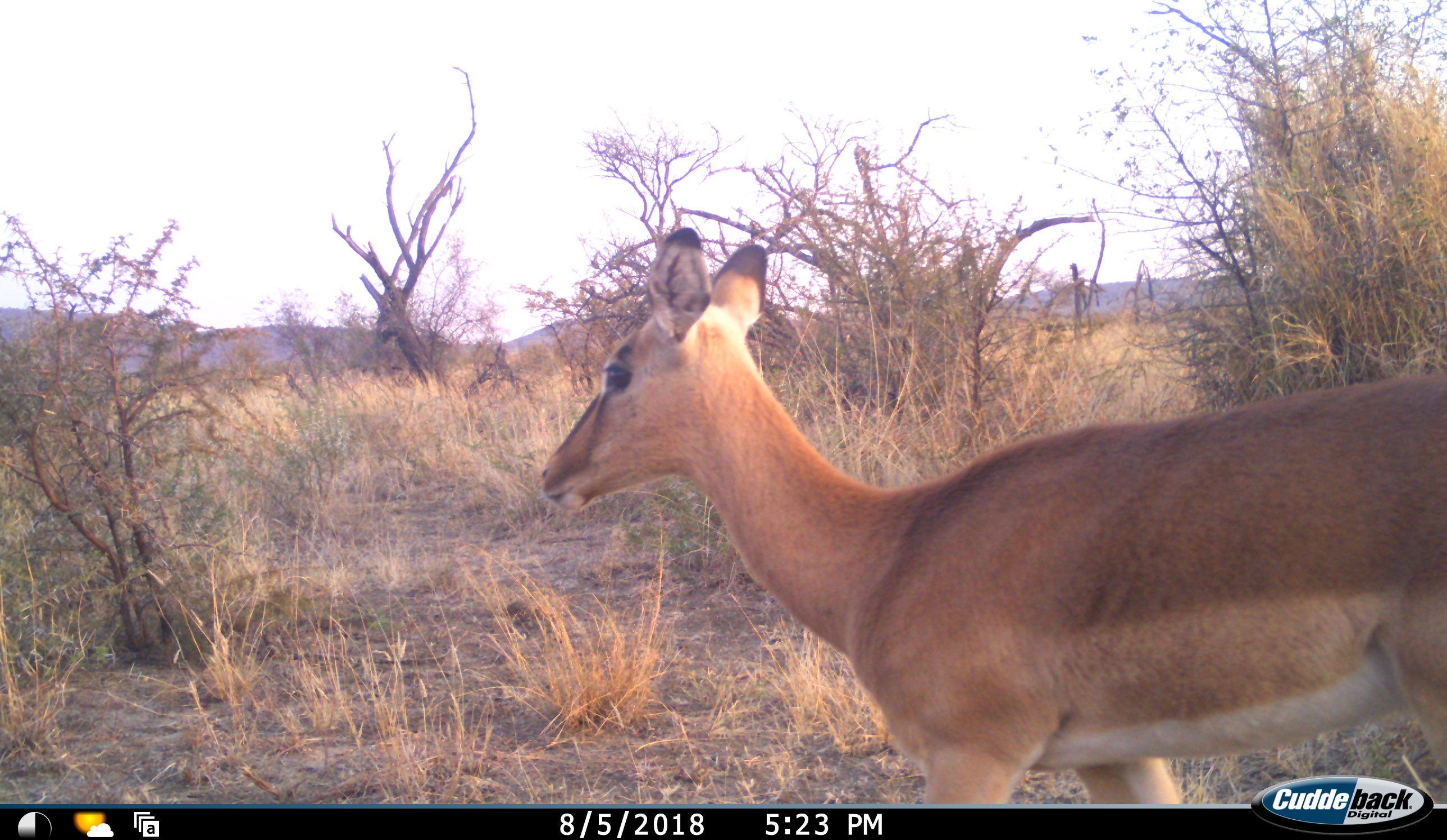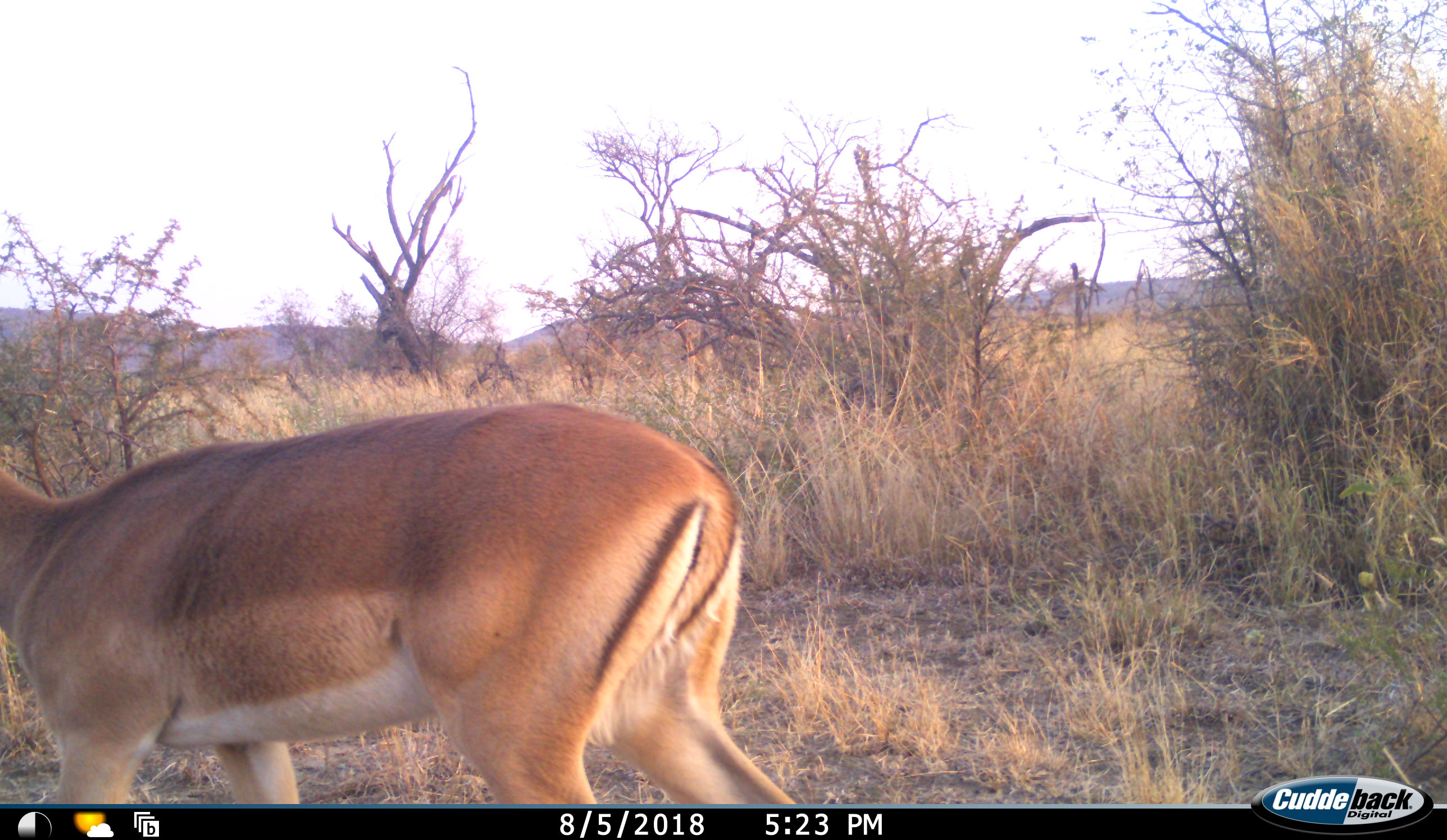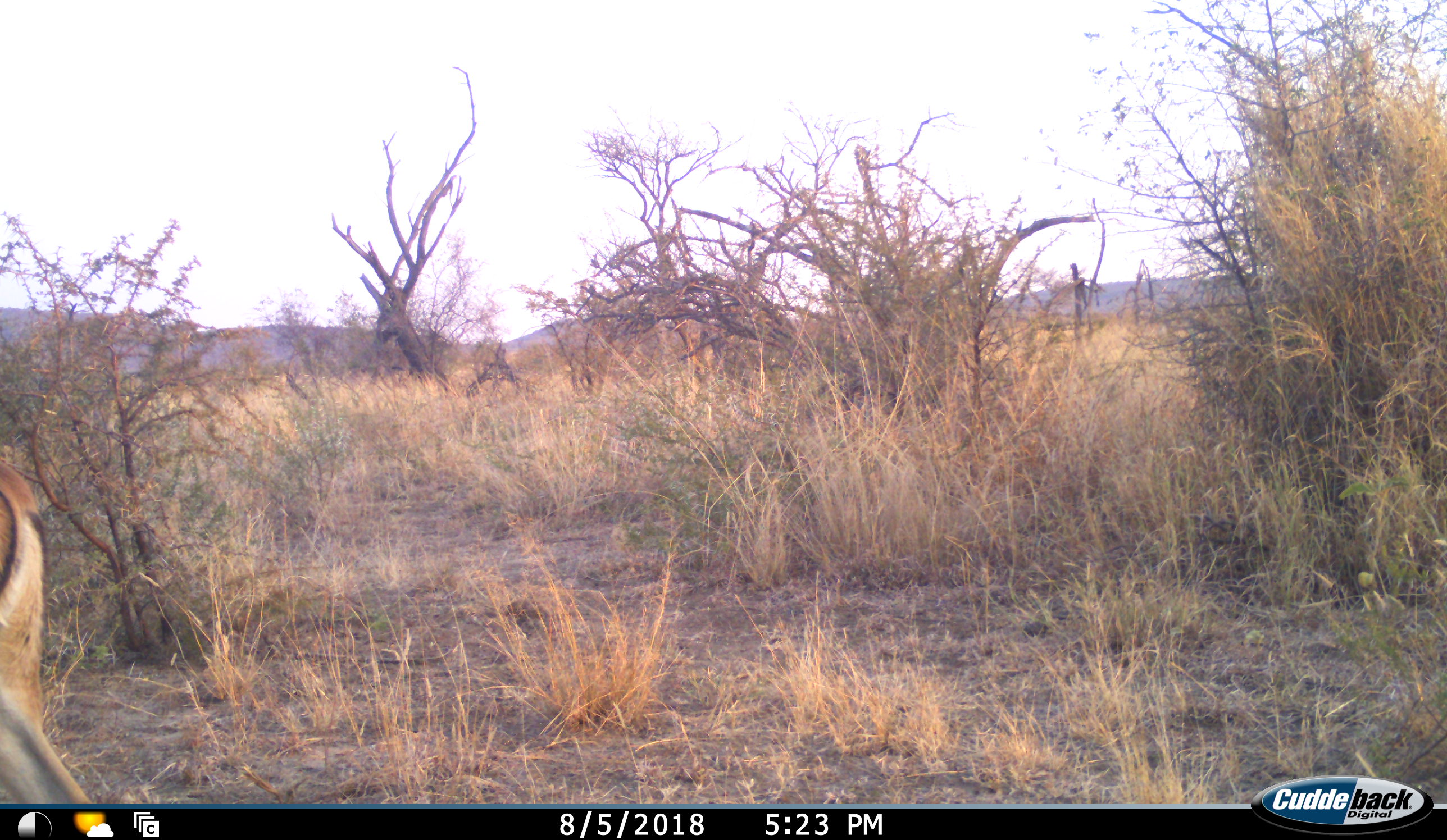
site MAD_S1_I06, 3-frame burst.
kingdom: Animalia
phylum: Chordata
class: Mammalia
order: Artiodactyla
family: Bovidae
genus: Aepyceros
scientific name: Aepyceros melampus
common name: impala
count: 1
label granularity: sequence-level